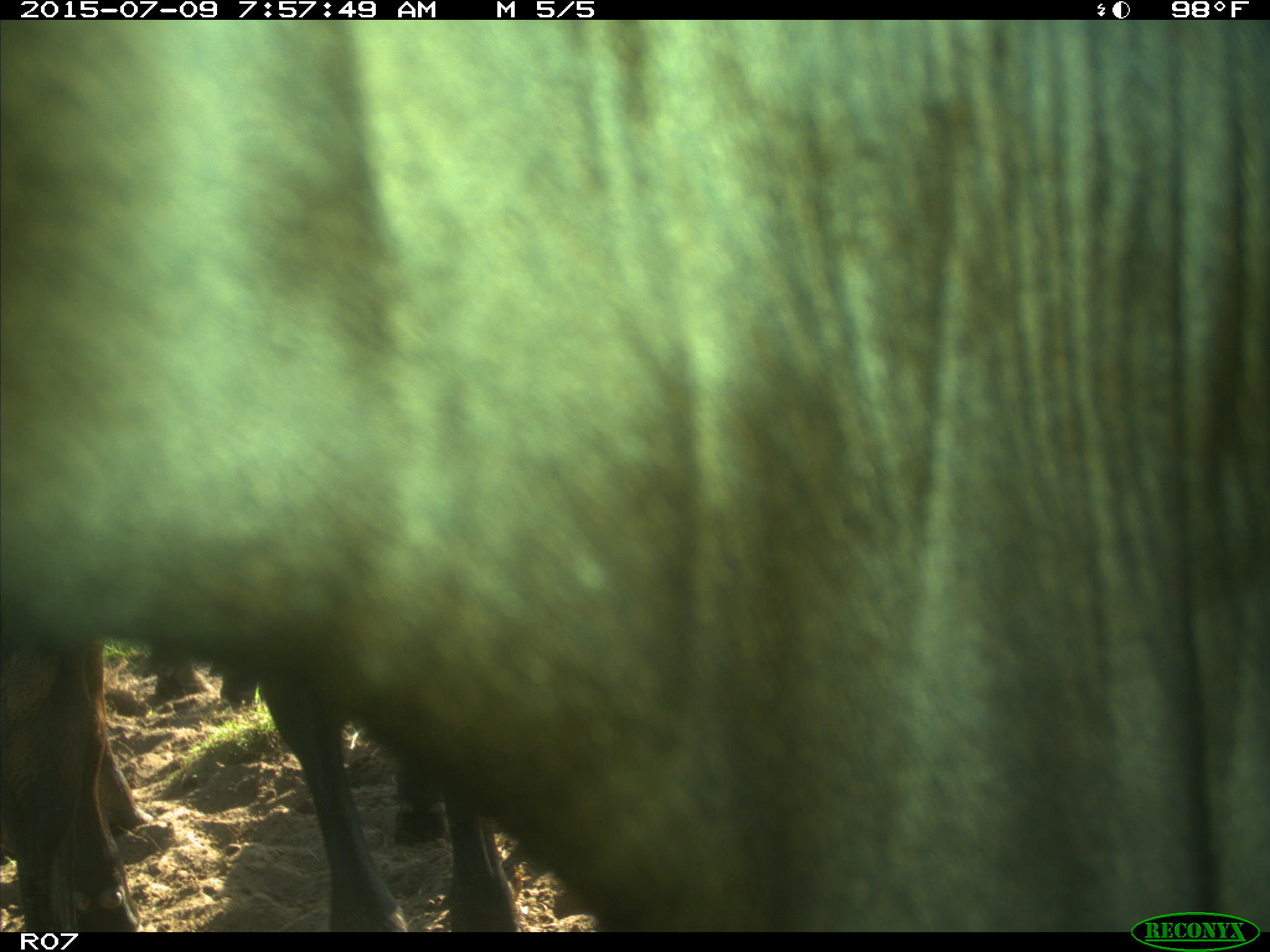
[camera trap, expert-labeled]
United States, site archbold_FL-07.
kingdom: Animalia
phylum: Chordata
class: Mammalia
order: Artiodactyla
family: Bovidae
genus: Bos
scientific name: Bos taurus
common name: domestic cow